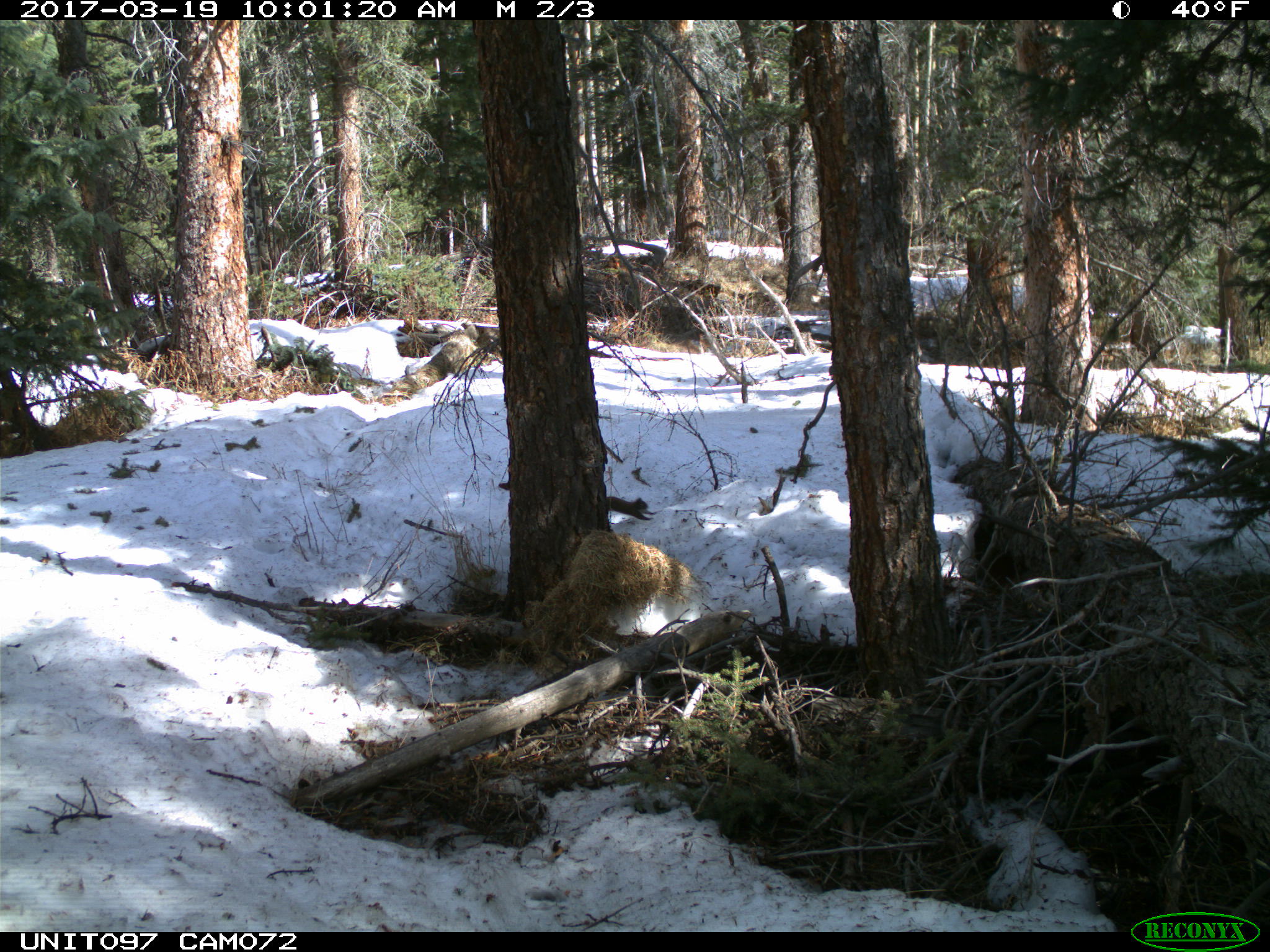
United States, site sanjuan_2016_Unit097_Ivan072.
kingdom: Animalia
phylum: Chordata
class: Mammalia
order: Rodentia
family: Sciuridae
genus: Tamiasciurus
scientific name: Tamiasciurus hudsonicus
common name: american red squirrel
Tamiasciurus hudsonicus (american red squirrel).